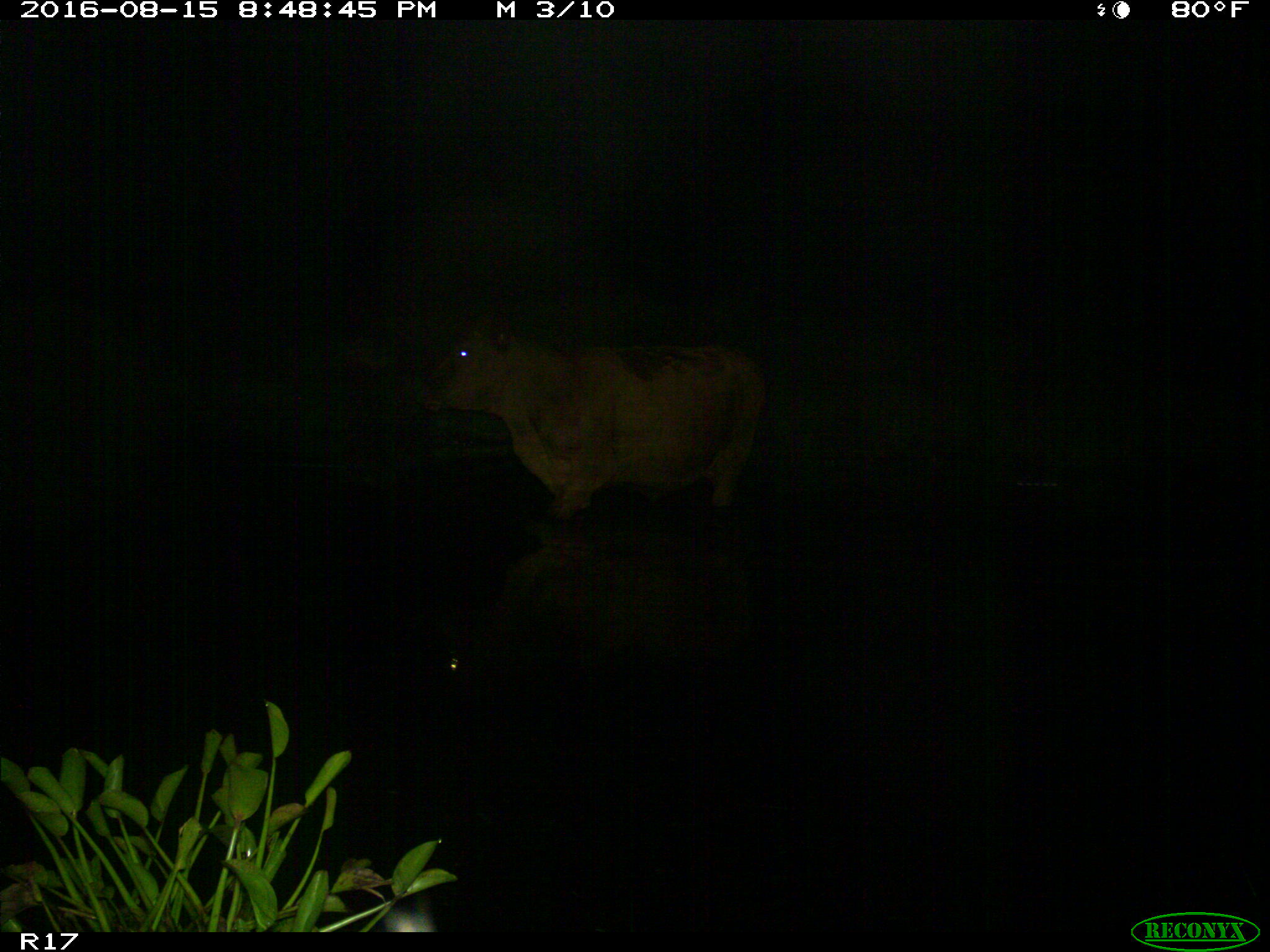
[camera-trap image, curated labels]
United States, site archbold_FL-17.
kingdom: Animalia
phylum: Chordata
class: Mammalia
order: Artiodactyla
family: Bovidae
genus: Bos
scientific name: Bos taurus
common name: domestic cow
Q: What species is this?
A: Bos taurus (domestic cow).